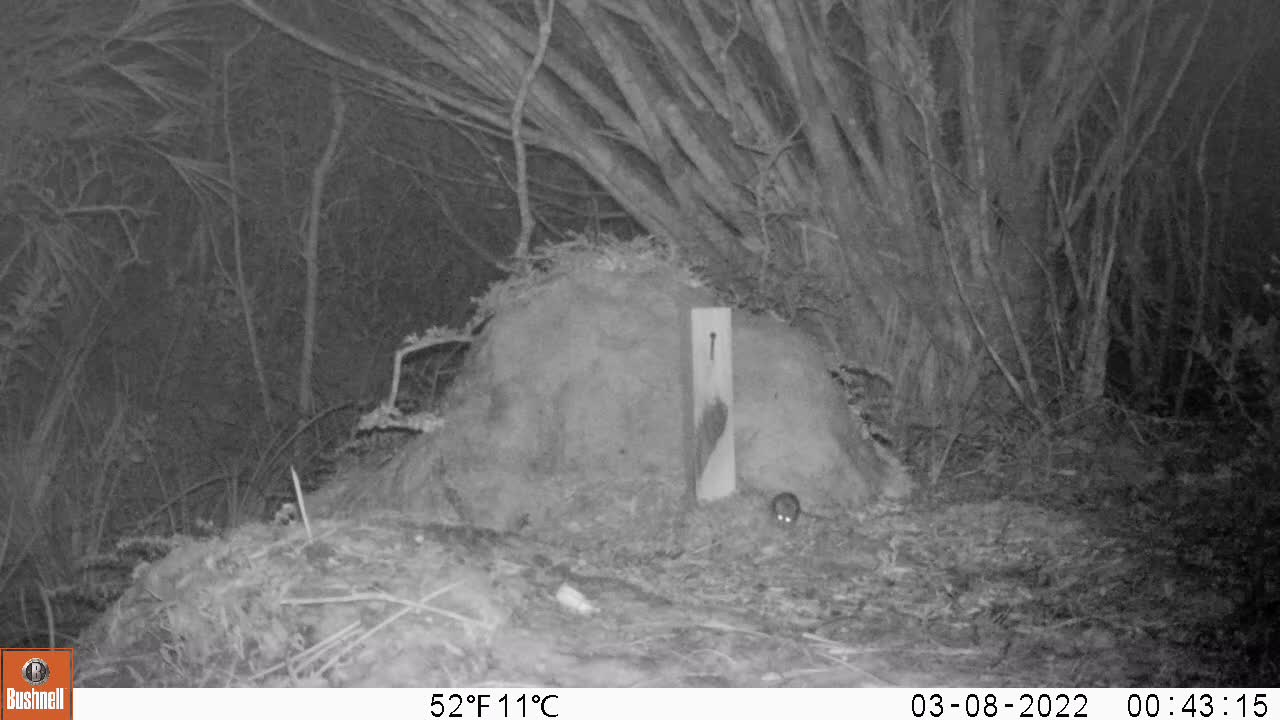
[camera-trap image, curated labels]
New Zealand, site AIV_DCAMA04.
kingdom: Animalia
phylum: Chordata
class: Mammalia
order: Rodentia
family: Muridae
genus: Mus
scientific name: Mus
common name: mouse